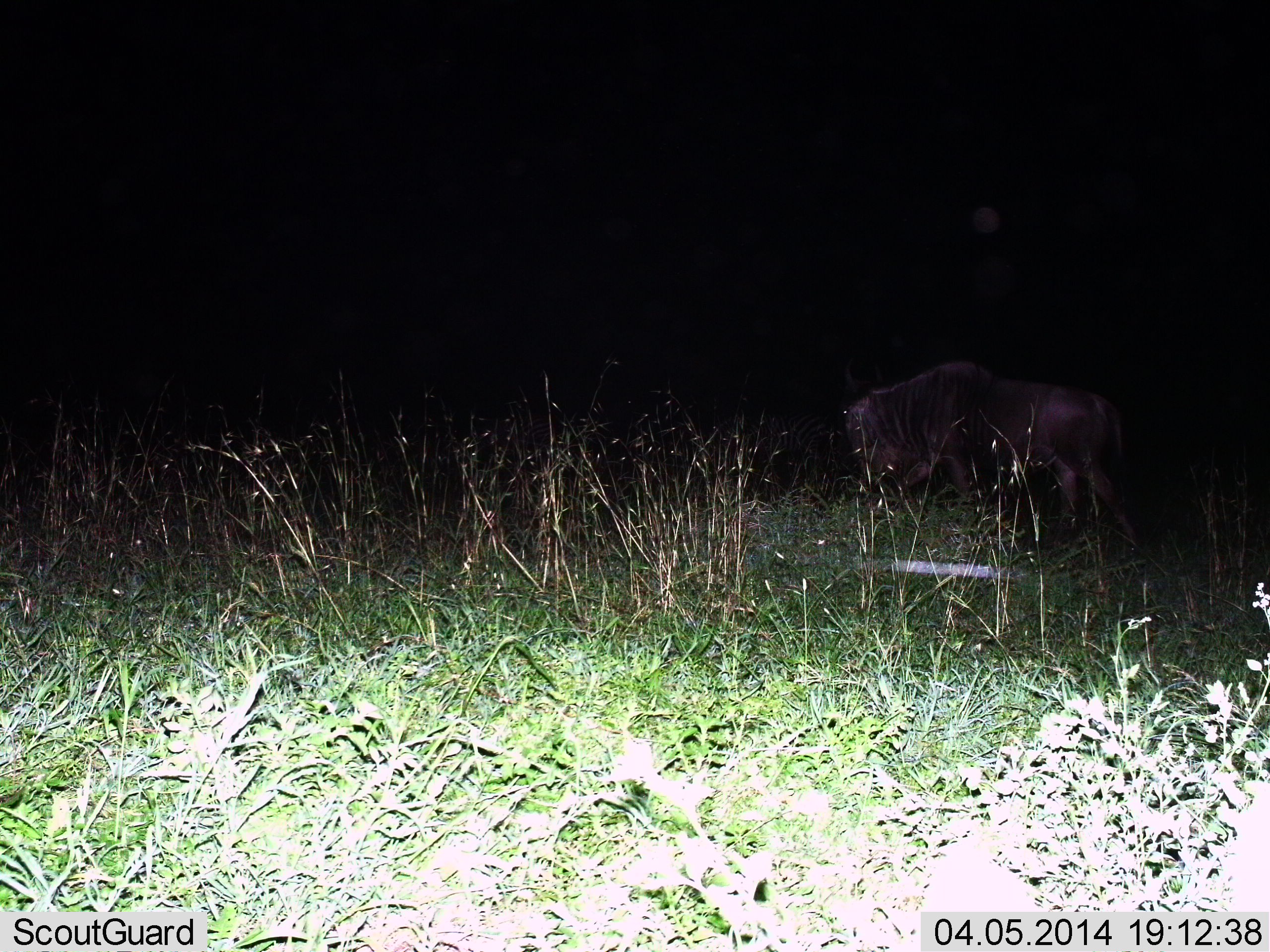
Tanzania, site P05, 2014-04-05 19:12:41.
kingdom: Animalia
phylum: Chordata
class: Mammalia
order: Artiodactyla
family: Bovidae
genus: Connochaetes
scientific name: Connochaetes taurinus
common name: blue wildebeest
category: wildebeest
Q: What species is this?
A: Wildebeest (blue wildebeest) (Connochaetes taurinus).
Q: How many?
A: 1.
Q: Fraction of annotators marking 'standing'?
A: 70%.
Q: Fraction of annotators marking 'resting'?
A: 0%.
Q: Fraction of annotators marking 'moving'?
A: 20%.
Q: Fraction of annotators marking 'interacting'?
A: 0%.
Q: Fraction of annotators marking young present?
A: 0%.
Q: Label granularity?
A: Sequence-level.